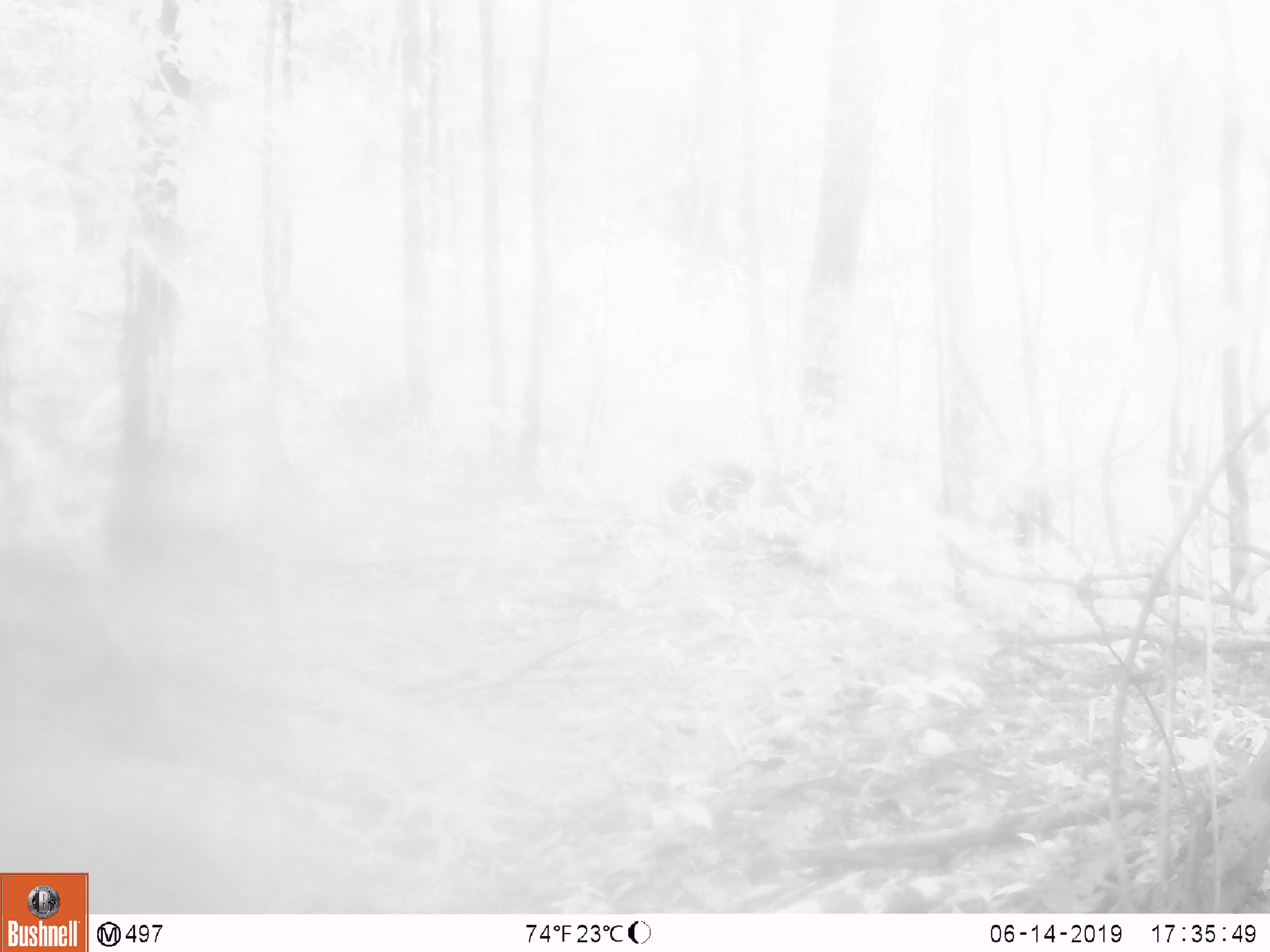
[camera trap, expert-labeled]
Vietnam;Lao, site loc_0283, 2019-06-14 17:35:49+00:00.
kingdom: Animalia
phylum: Chordata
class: Mammalia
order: Primates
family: Cercopithecidae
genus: Macaca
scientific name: Macaca arctoides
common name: stump-tailed macaque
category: stump tailed macaque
Stump tailed macaque (stump-tailed macaque) (Macaca arctoides). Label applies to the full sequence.